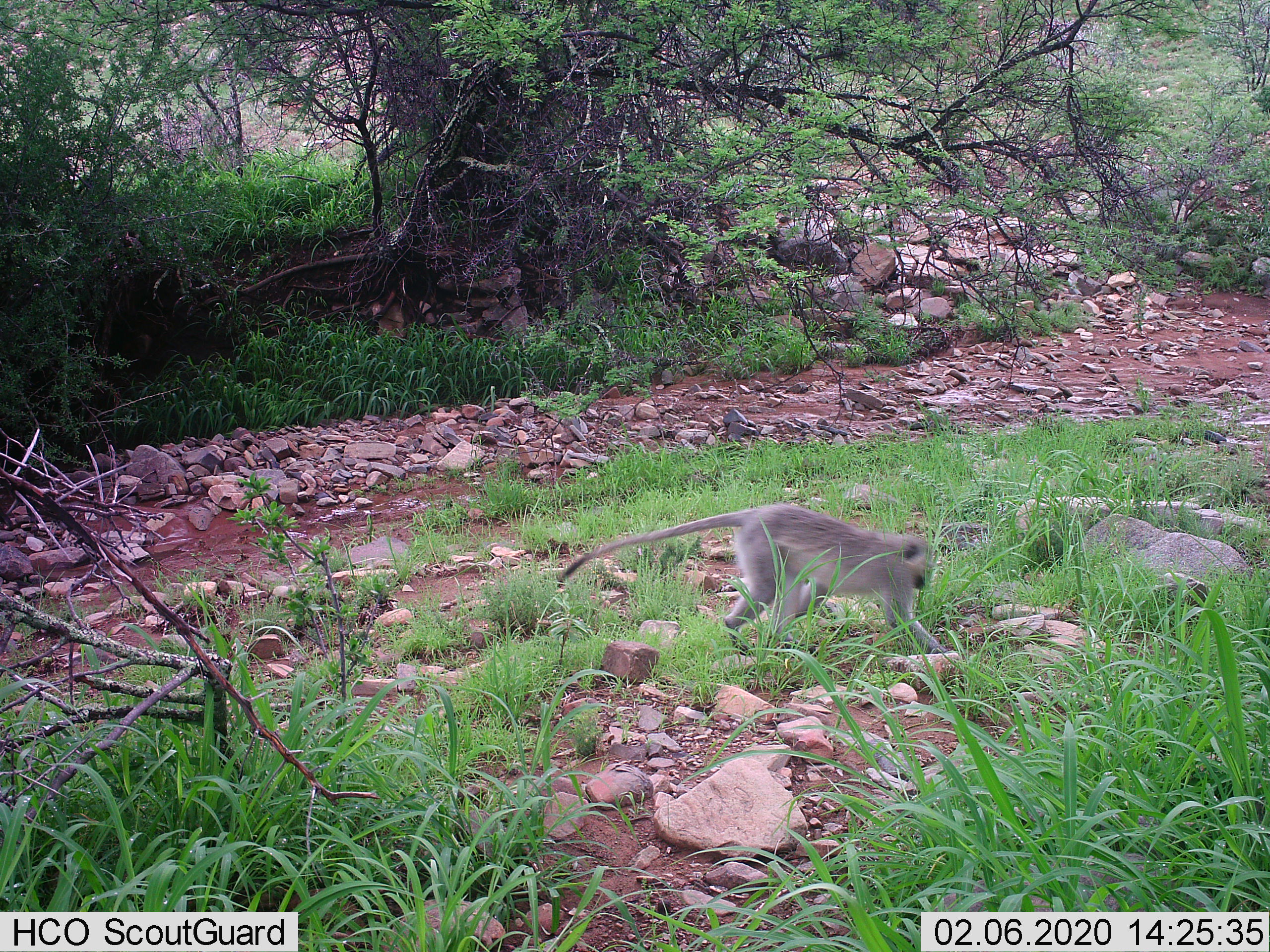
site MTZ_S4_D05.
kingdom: Animalia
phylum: Chordata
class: Mammalia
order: Primates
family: Cercopithecidae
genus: Chlorocebus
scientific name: Chlorocebus pygerythrus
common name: vervet monkey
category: monkeyvervet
Monkeyvervet (vervet monkey) (Chlorocebus pygerythrus), count 1. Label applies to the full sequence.